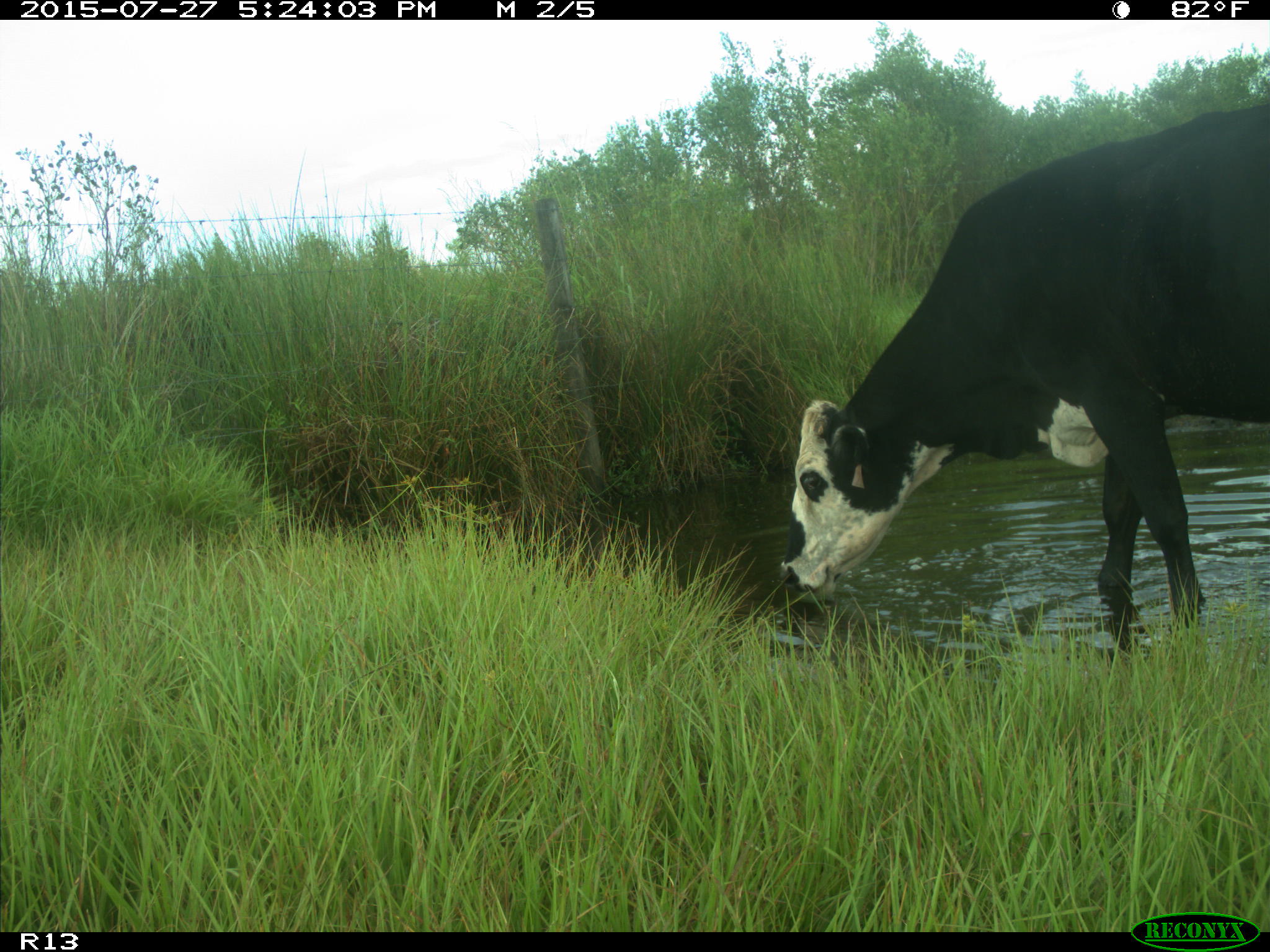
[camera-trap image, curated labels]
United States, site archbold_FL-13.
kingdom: Animalia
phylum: Chordata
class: Mammalia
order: Artiodactyla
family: Bovidae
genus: Bos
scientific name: Bos taurus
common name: domestic cow